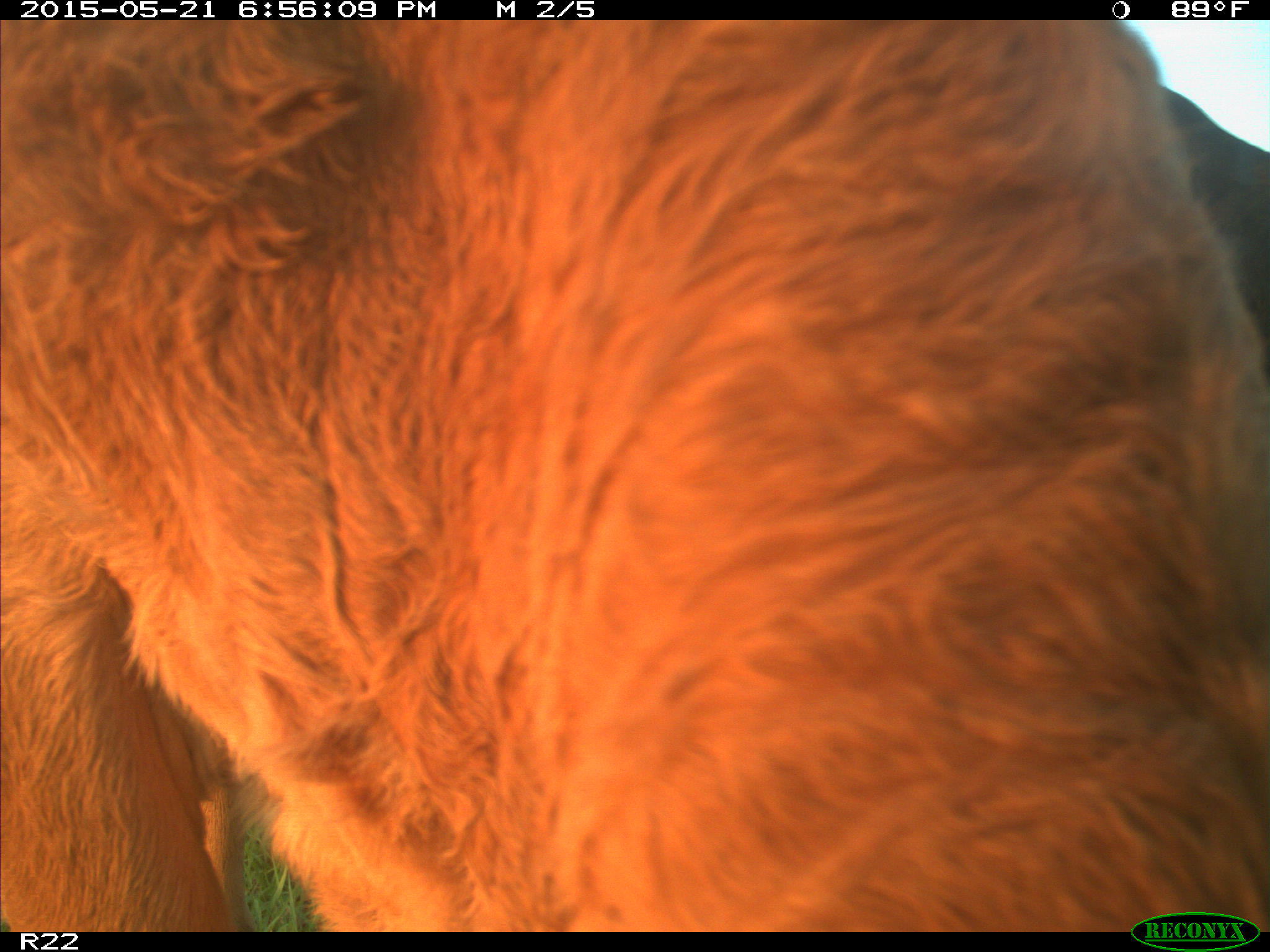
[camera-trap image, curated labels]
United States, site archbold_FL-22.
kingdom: Animalia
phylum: Chordata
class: Mammalia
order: Artiodactyla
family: Bovidae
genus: Bos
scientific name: Bos taurus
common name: domestic cow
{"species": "Bos taurus (domestic cow)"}